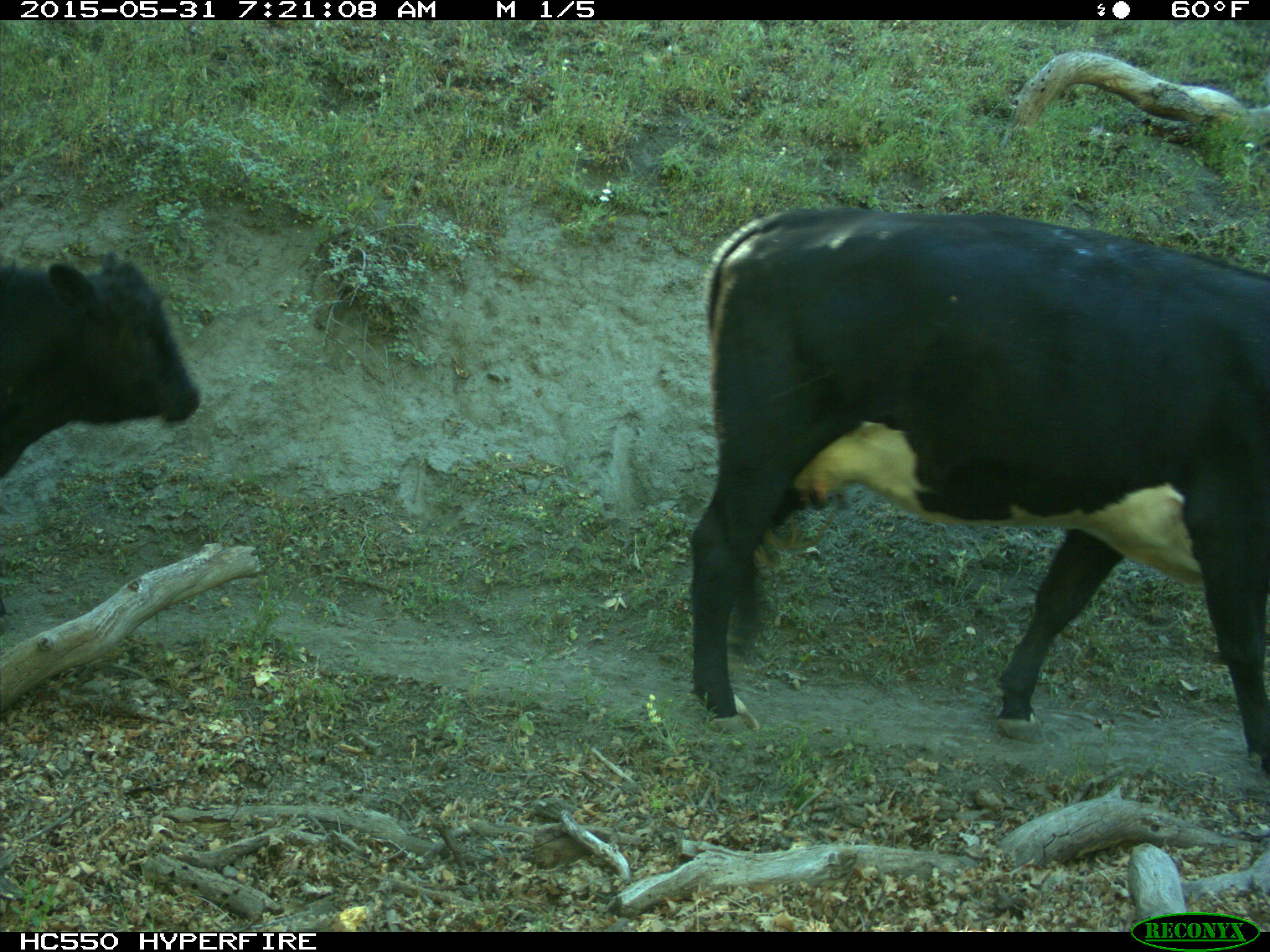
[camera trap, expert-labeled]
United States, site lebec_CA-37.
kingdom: Animalia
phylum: Chordata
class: Mammalia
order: Artiodactyla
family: Bovidae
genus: Bos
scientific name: Bos taurus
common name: domestic cow